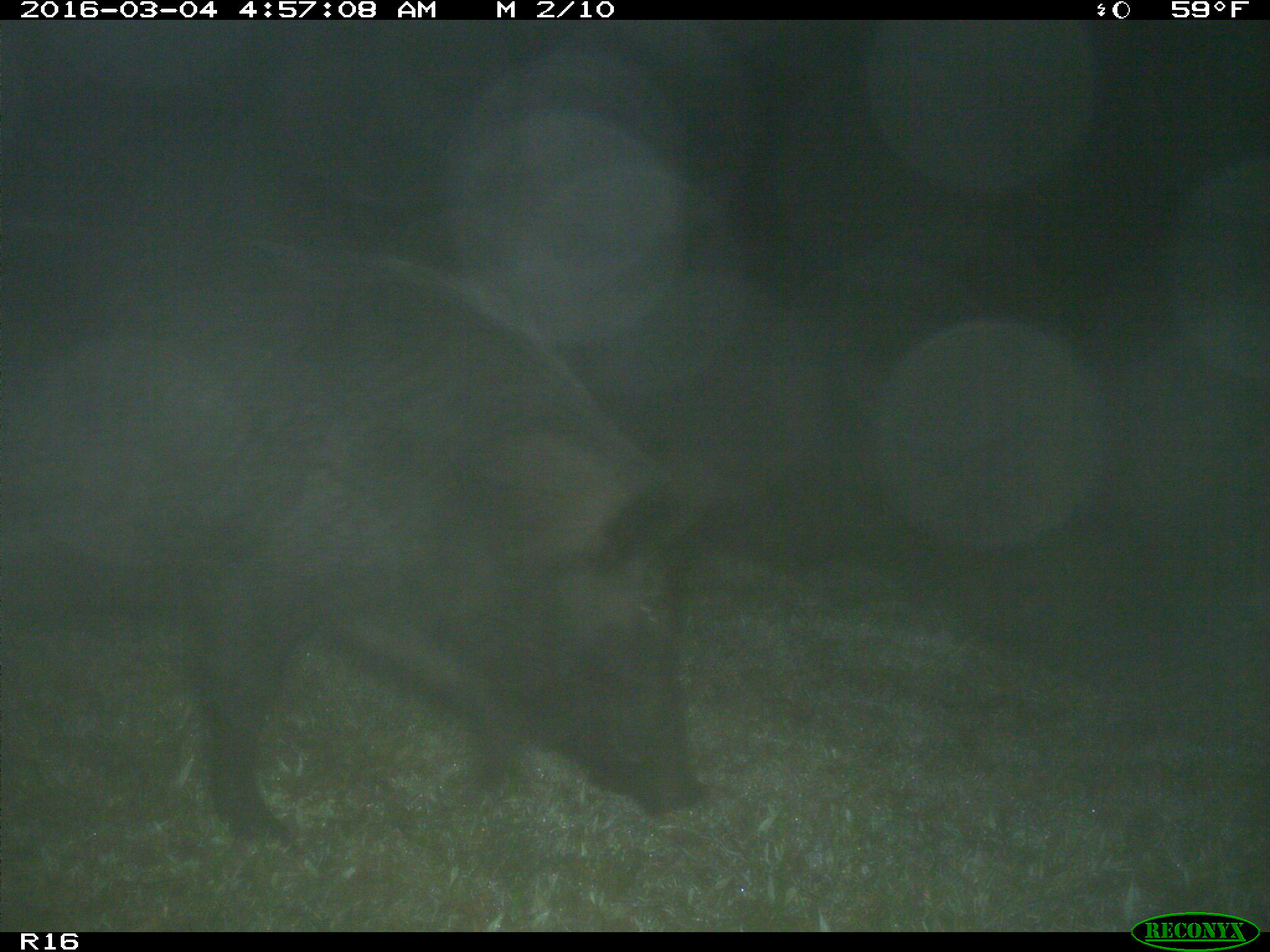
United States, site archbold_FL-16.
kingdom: Animalia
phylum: Chordata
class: Mammalia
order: Artiodactyla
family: Suidae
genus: Sus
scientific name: Sus scrofa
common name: wild boar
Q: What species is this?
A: Sus scrofa (wild boar).